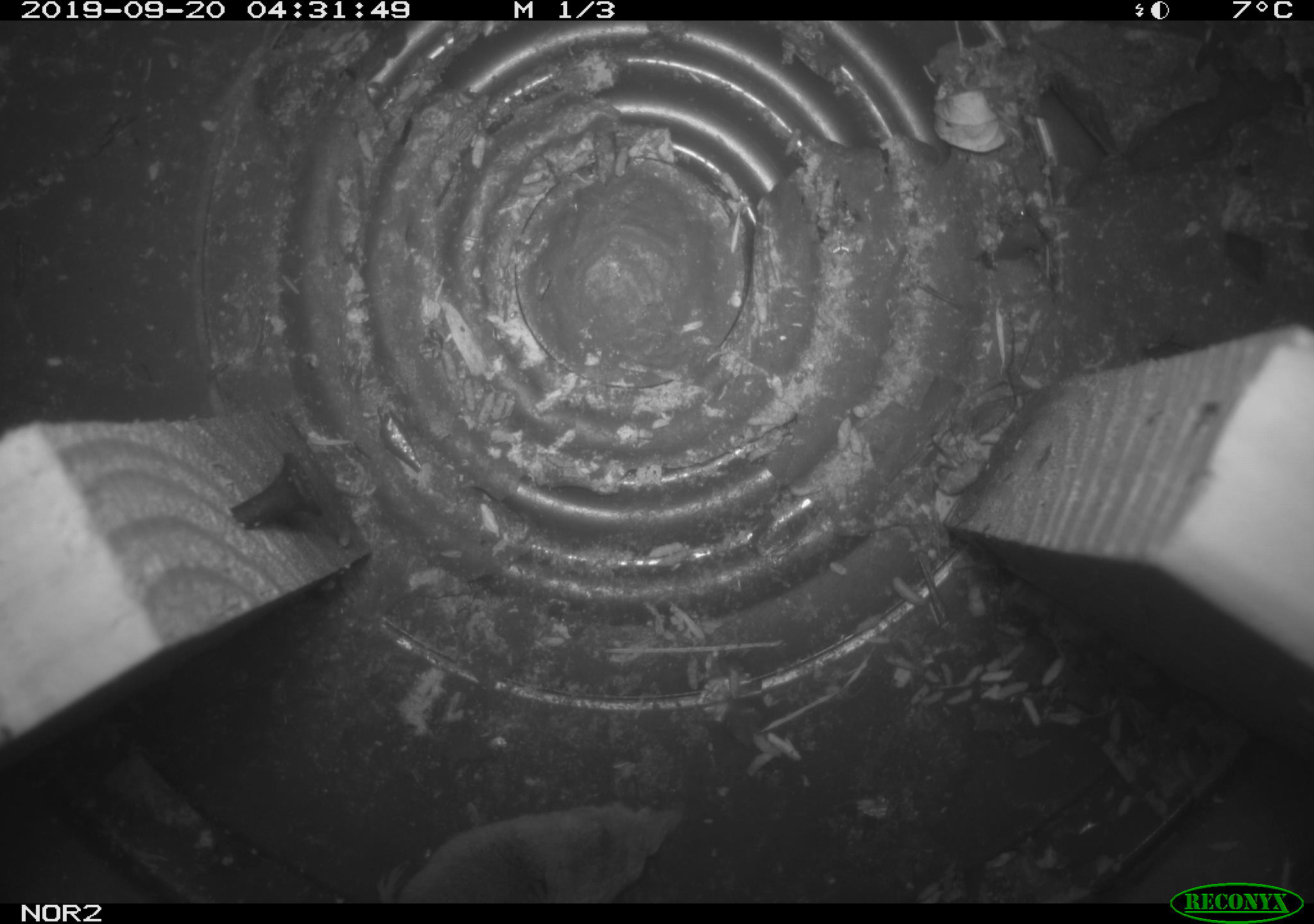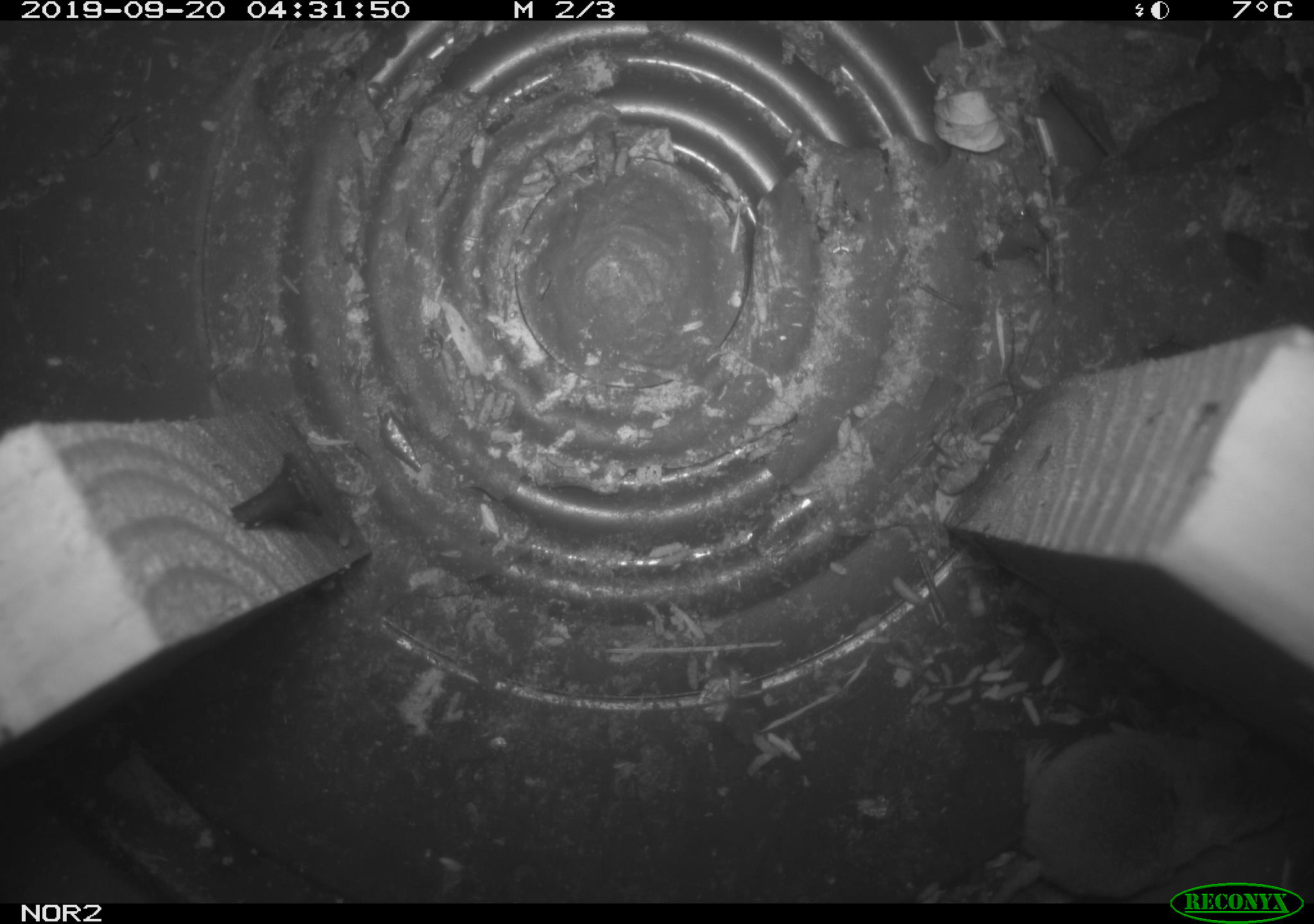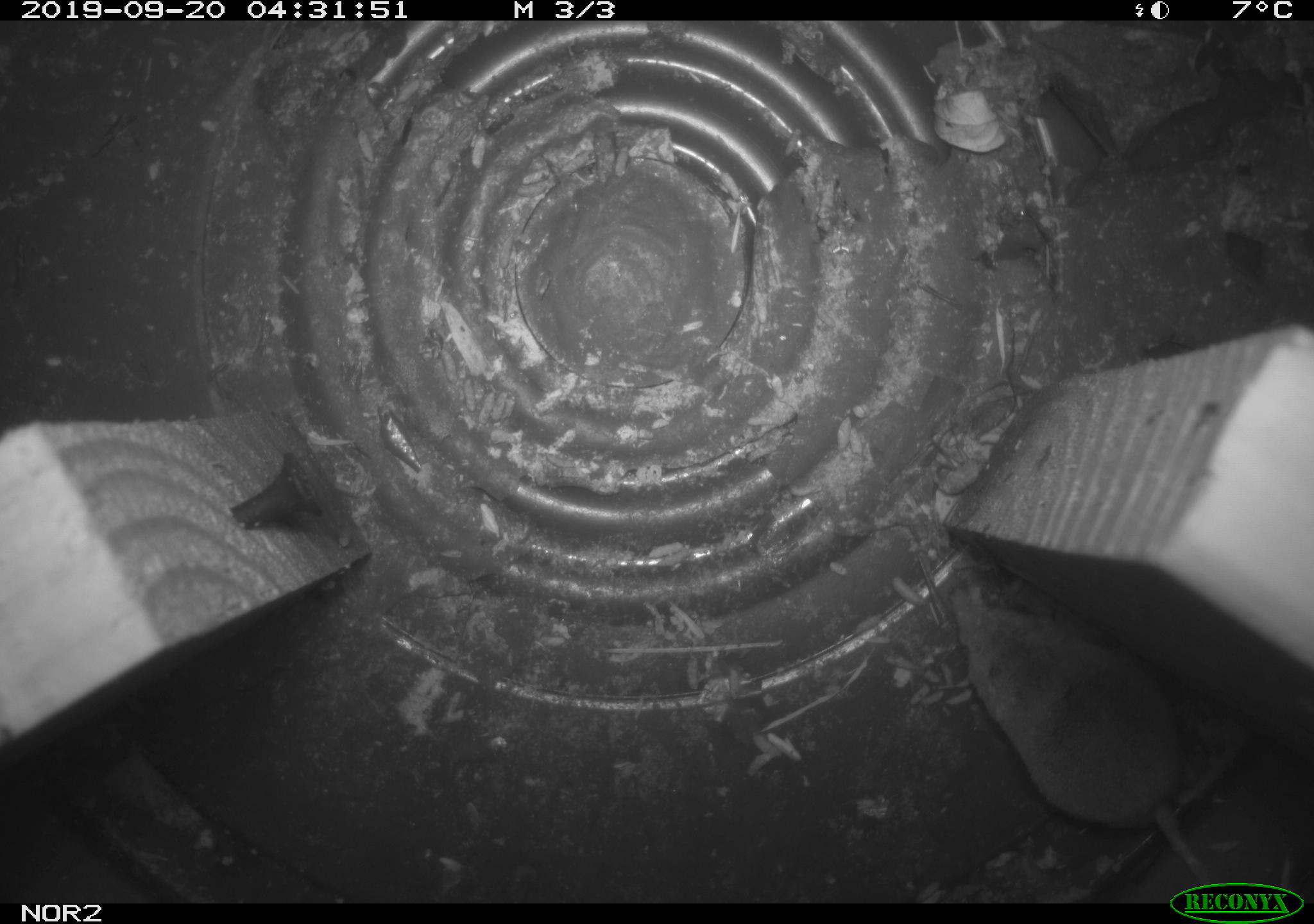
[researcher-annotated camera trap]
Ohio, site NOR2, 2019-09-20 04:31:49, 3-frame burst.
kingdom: Animalia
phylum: Chordata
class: Mammalia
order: Eulipotyphla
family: Soricidae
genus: Sorex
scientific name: Sorex cinereus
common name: masked shrew